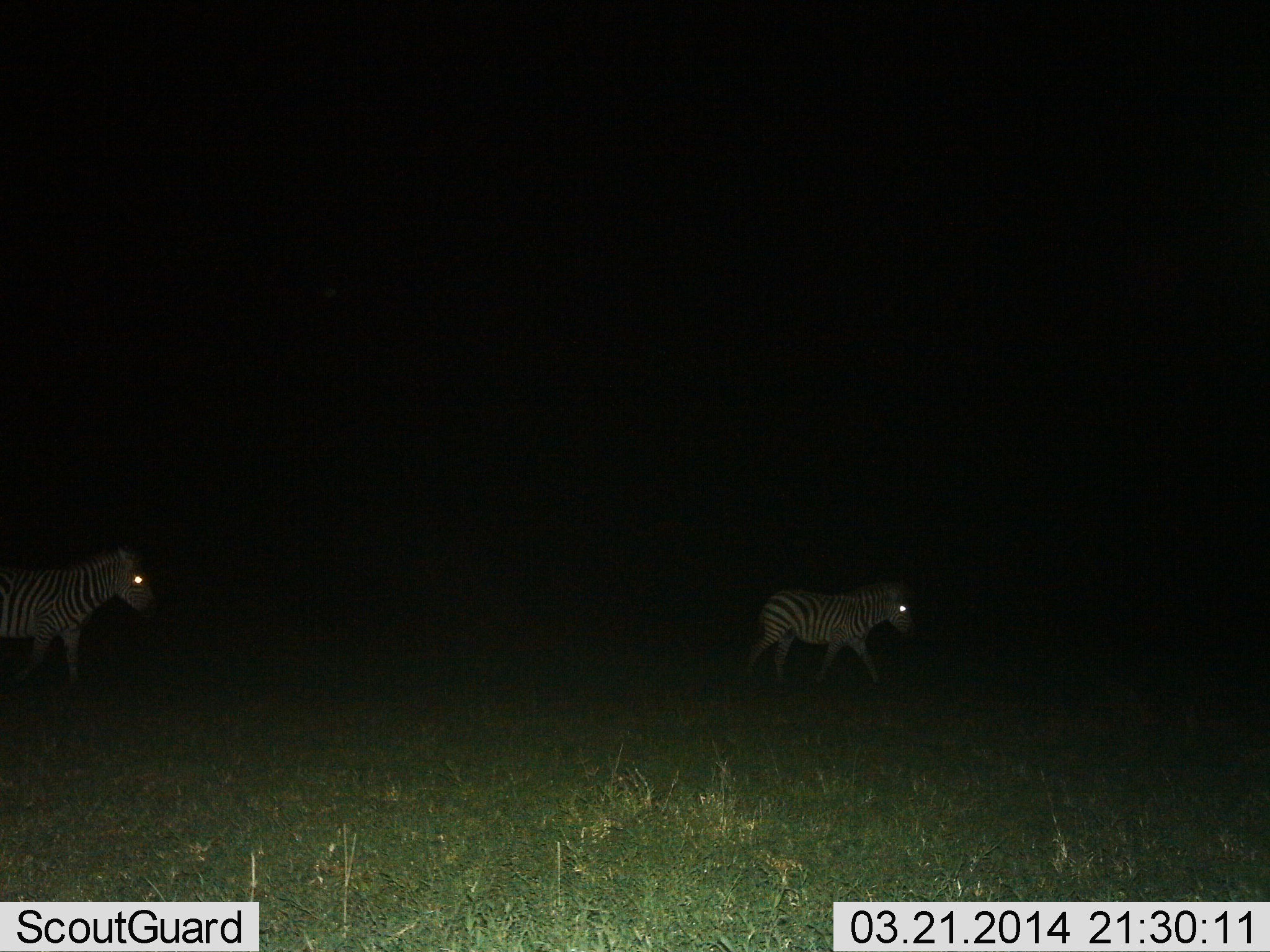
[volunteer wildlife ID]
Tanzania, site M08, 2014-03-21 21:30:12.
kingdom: Animalia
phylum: Chordata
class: Mammalia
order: Perissodactyla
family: Equidae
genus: Equus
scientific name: Equus quagga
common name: plains zebra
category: zebra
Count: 2.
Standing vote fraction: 0%.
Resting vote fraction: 0%.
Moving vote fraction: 100%.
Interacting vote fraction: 0%.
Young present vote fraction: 10%.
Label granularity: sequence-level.